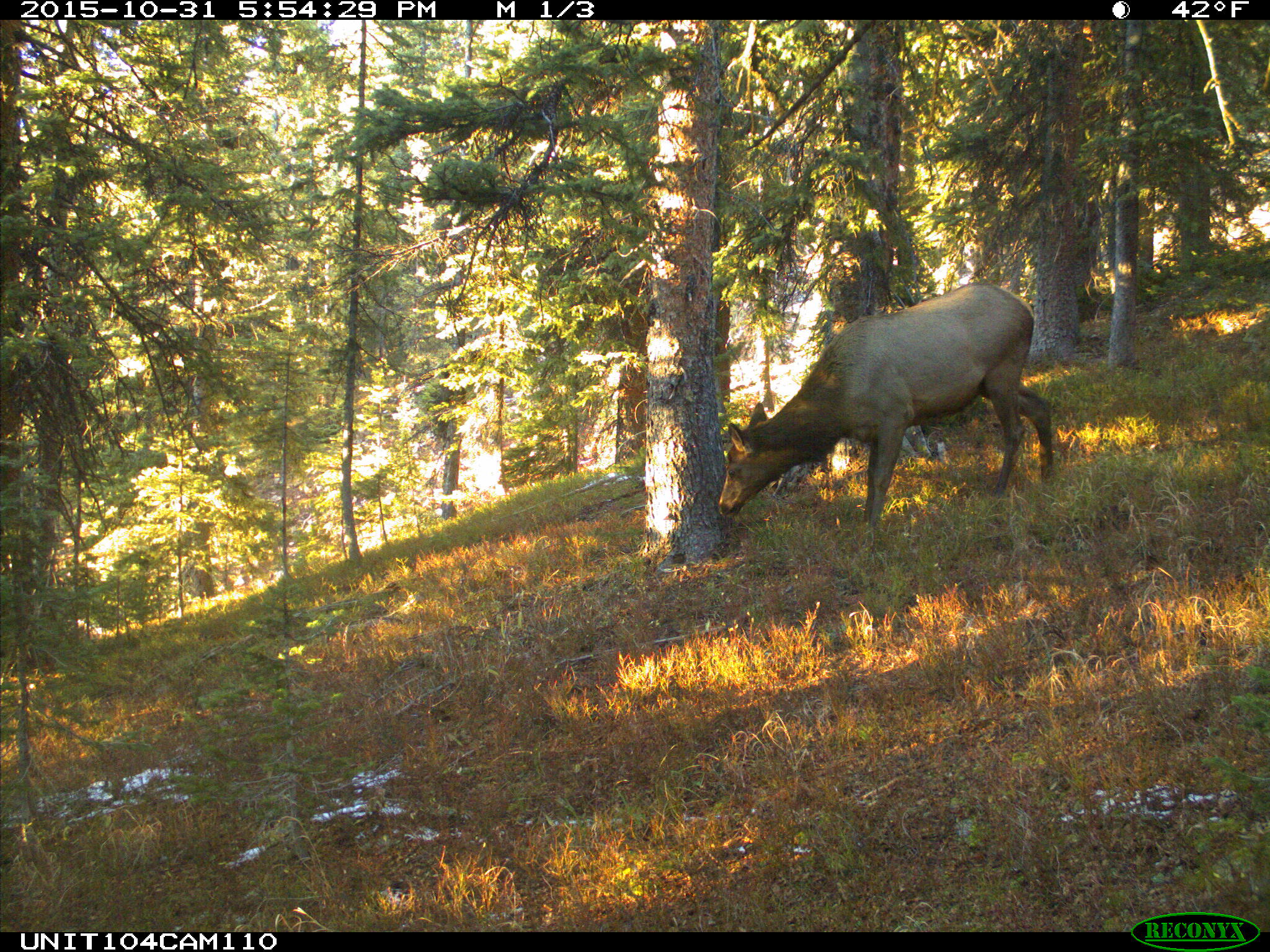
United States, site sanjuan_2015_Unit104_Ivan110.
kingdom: Animalia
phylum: Chordata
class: Mammalia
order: Artiodactyla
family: Cervidae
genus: Cervus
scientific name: Cervus elaphus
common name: red deer